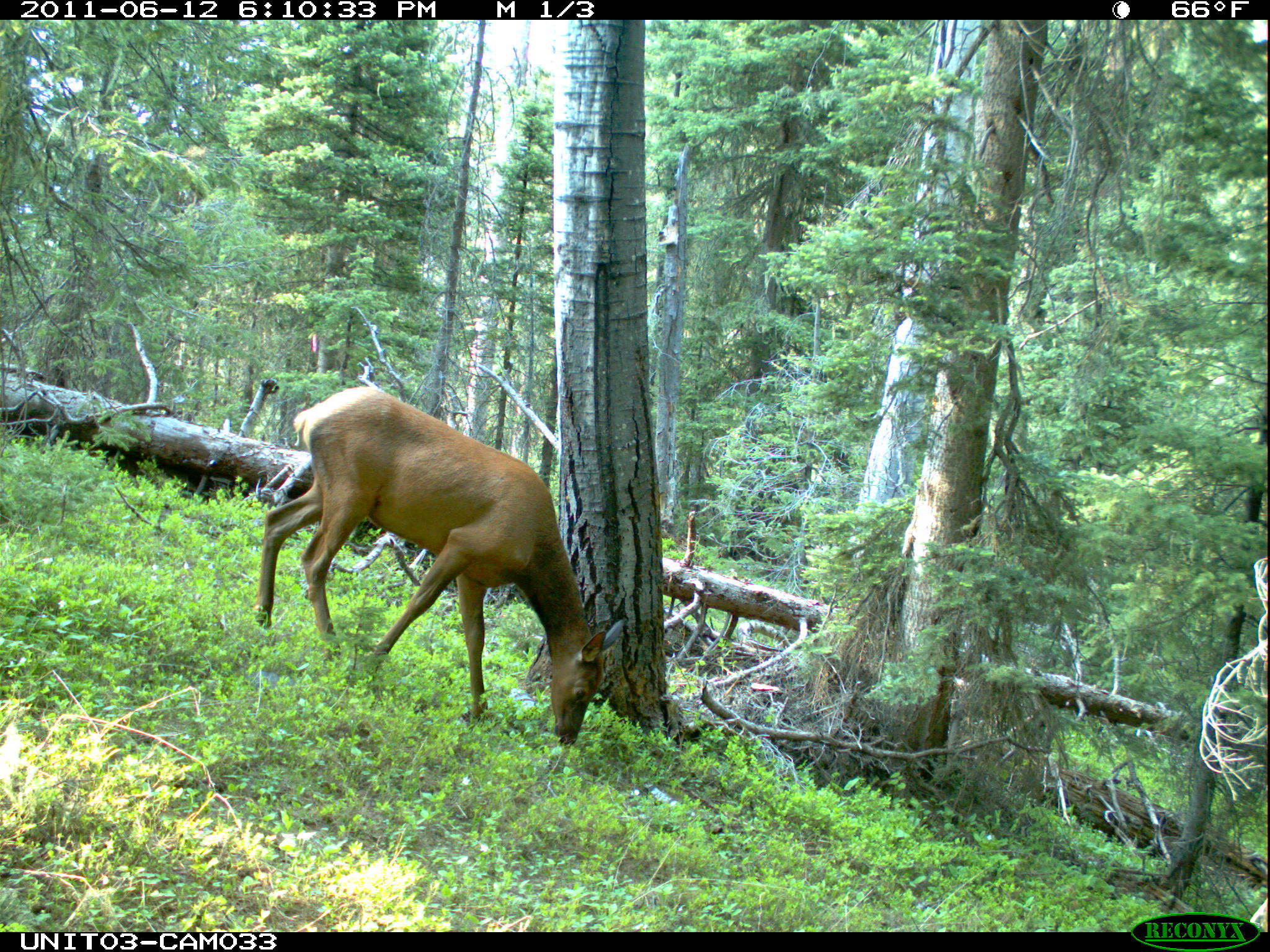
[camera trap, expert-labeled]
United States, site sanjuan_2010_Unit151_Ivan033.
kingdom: Animalia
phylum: Chordata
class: Mammalia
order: Artiodactyla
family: Cervidae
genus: Cervus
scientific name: Cervus elaphus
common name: red deer